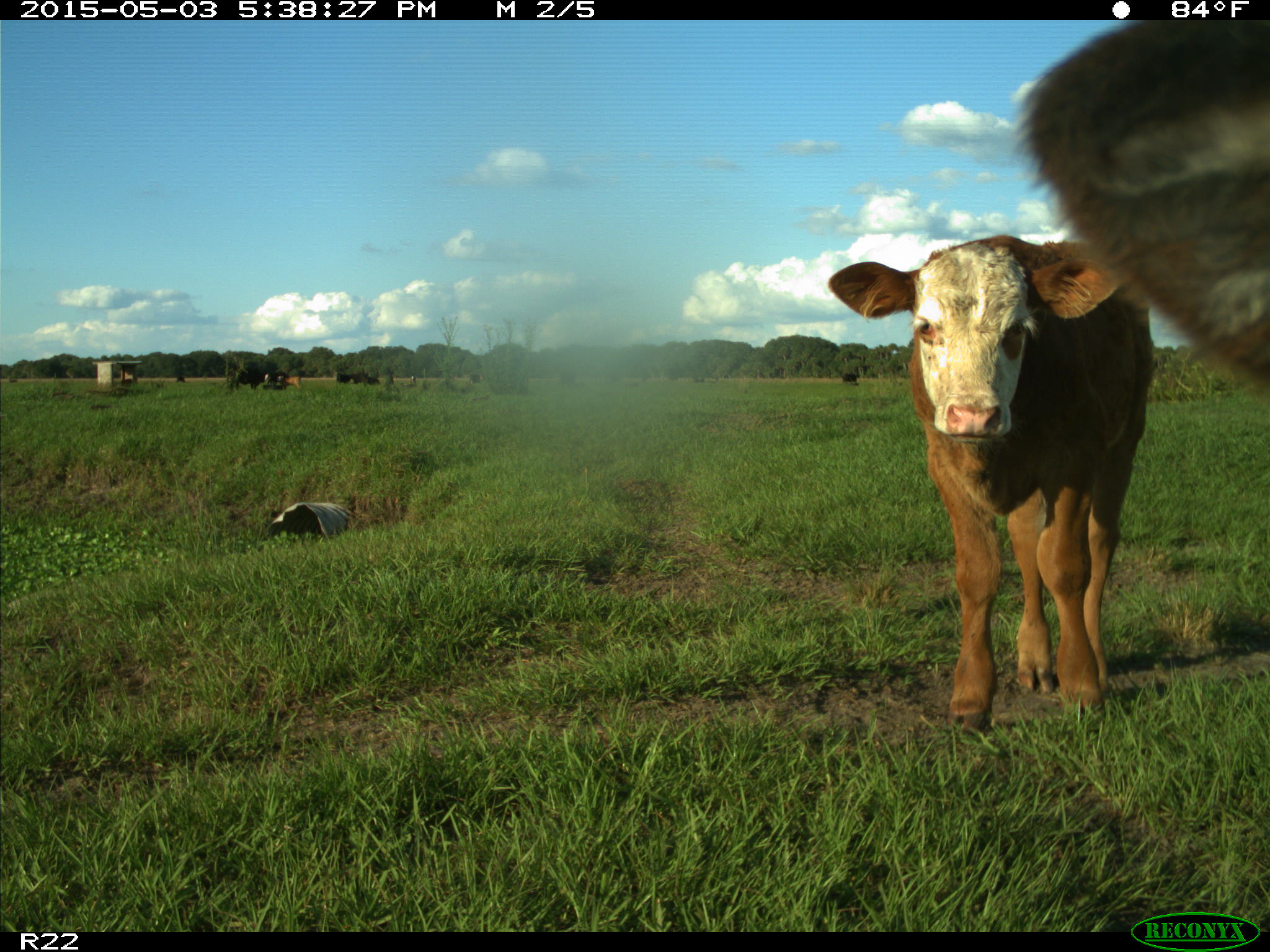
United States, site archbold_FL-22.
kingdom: Animalia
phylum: Chordata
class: Mammalia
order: Artiodactyla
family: Bovidae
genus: Bos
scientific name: Bos taurus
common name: domestic cow